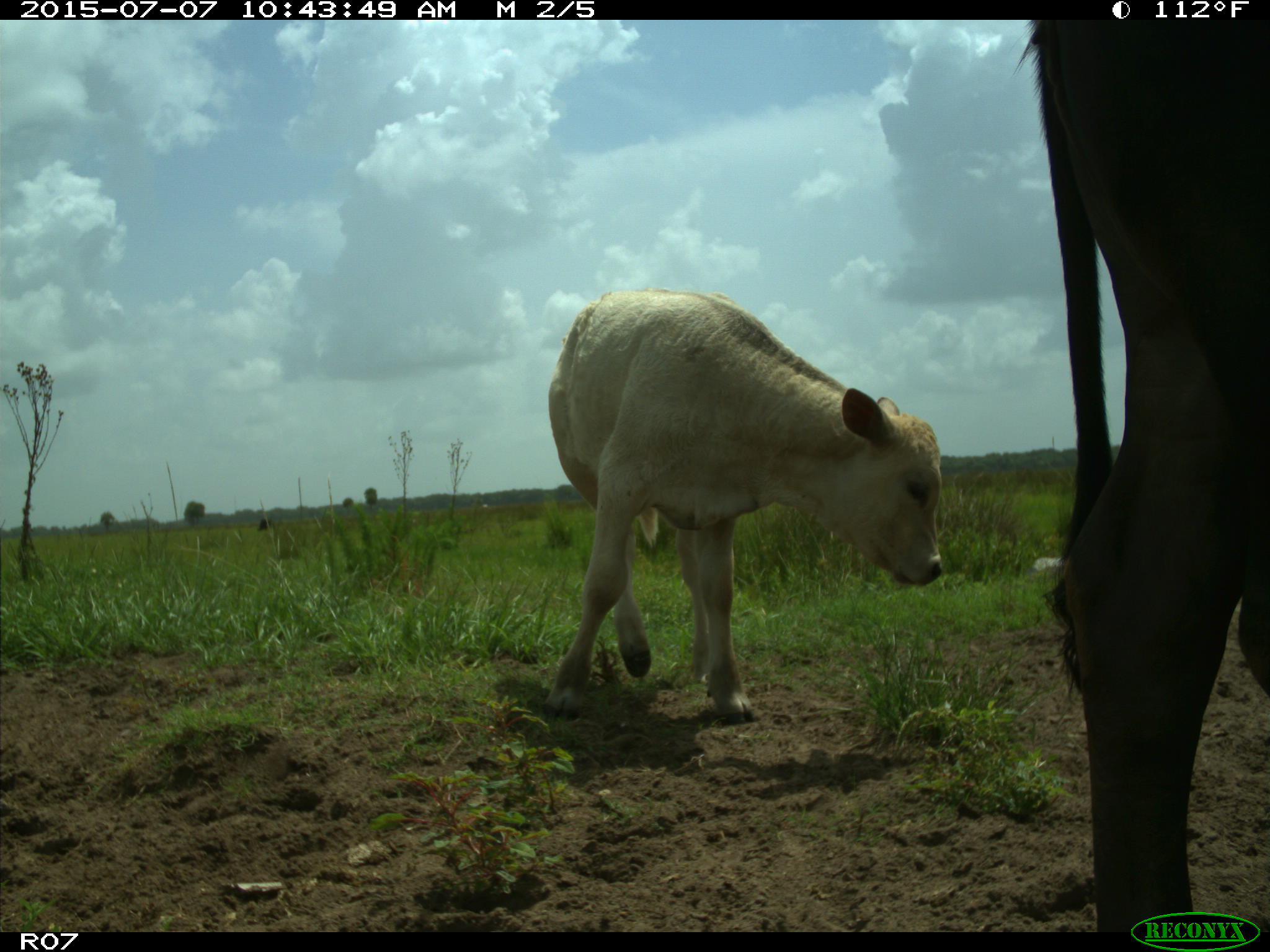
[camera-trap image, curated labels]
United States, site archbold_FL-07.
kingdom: Animalia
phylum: Chordata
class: Mammalia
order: Artiodactyla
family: Bovidae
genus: Bos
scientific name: Bos taurus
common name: domestic cow